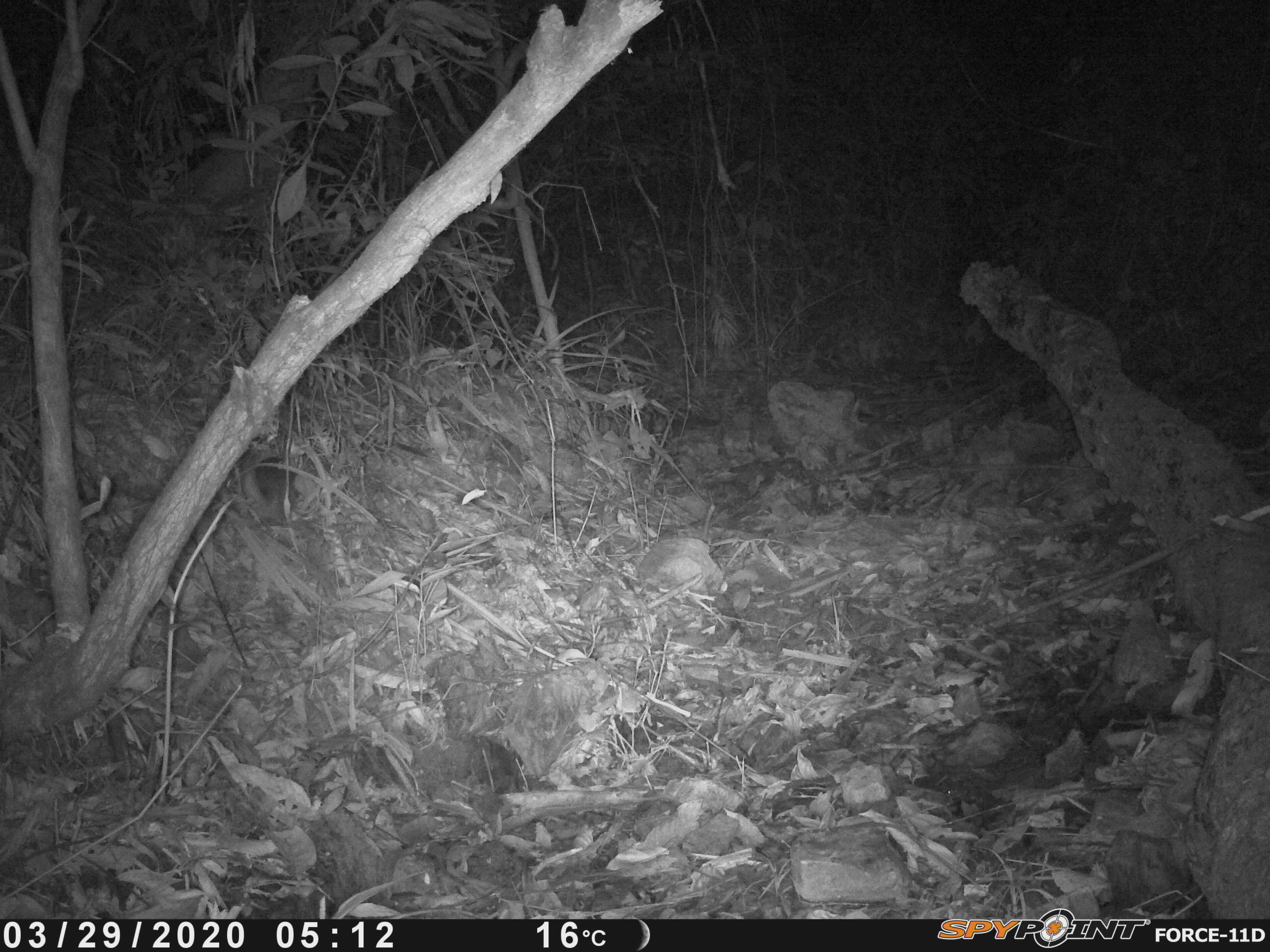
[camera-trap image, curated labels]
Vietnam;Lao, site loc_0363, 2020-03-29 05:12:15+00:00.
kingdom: Animalia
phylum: Chordata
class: Mammalia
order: Carnivora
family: Mustelidae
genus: Melogale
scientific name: Melogale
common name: ferret badger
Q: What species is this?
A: Ferret badger (Melogale).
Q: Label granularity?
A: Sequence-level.